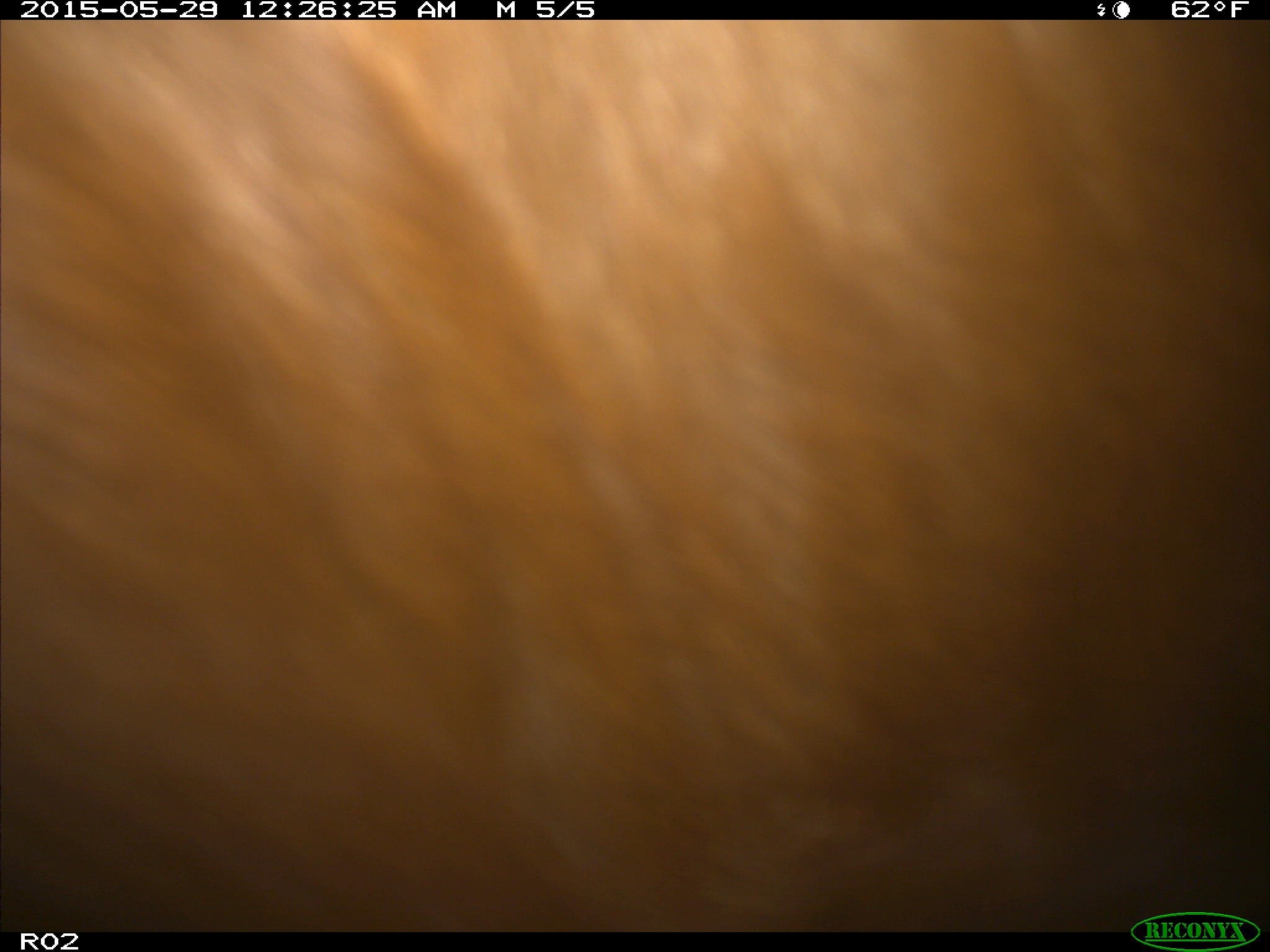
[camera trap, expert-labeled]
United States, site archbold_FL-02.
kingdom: Animalia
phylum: Chordata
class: Mammalia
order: Artiodactyla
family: Bovidae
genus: Bos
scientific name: Bos taurus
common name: domestic cow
Bos taurus (domestic cow).